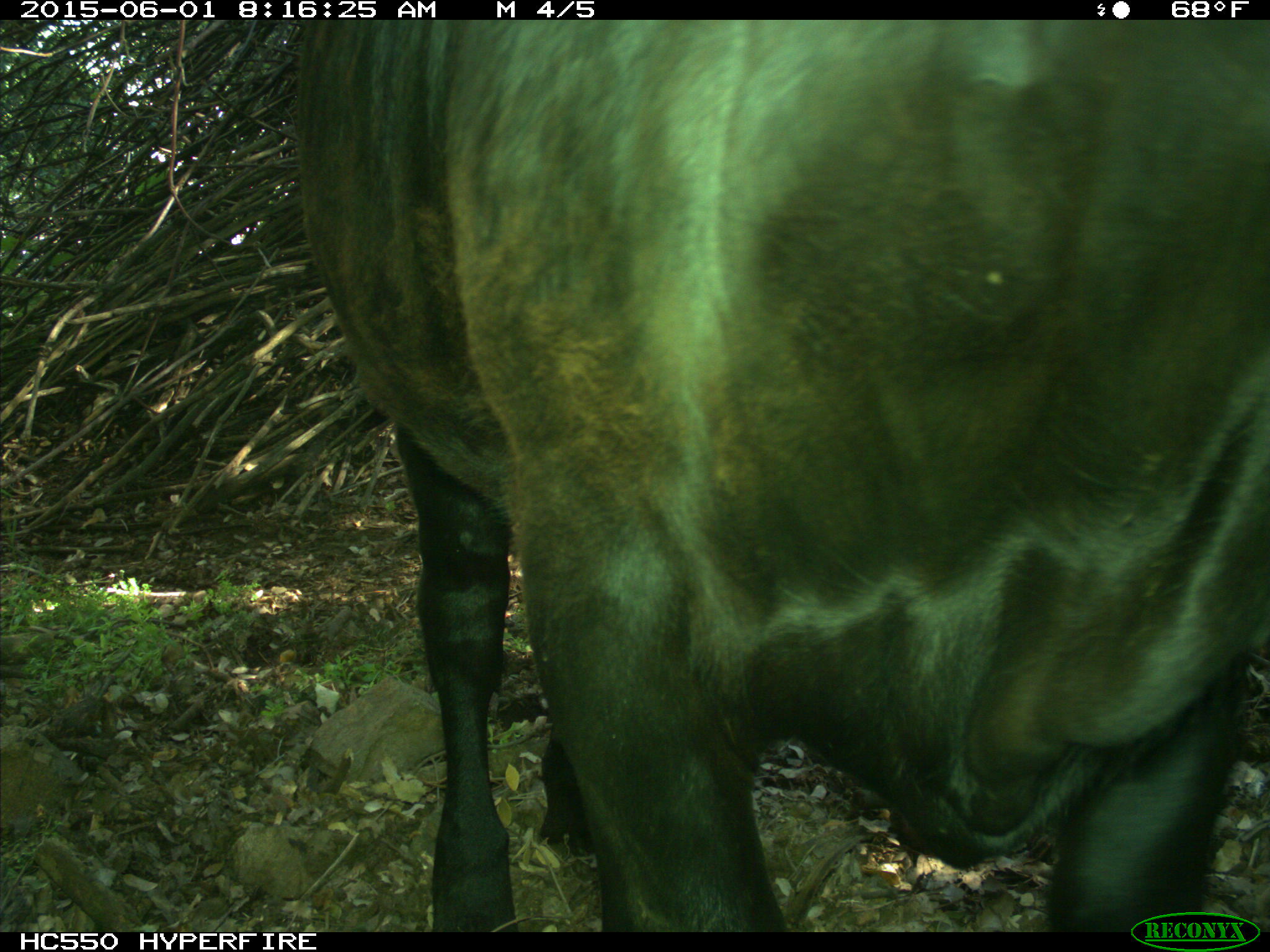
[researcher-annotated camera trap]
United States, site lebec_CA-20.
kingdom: Animalia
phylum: Chordata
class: Mammalia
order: Artiodactyla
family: Bovidae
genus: Bos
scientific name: Bos taurus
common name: domestic cow